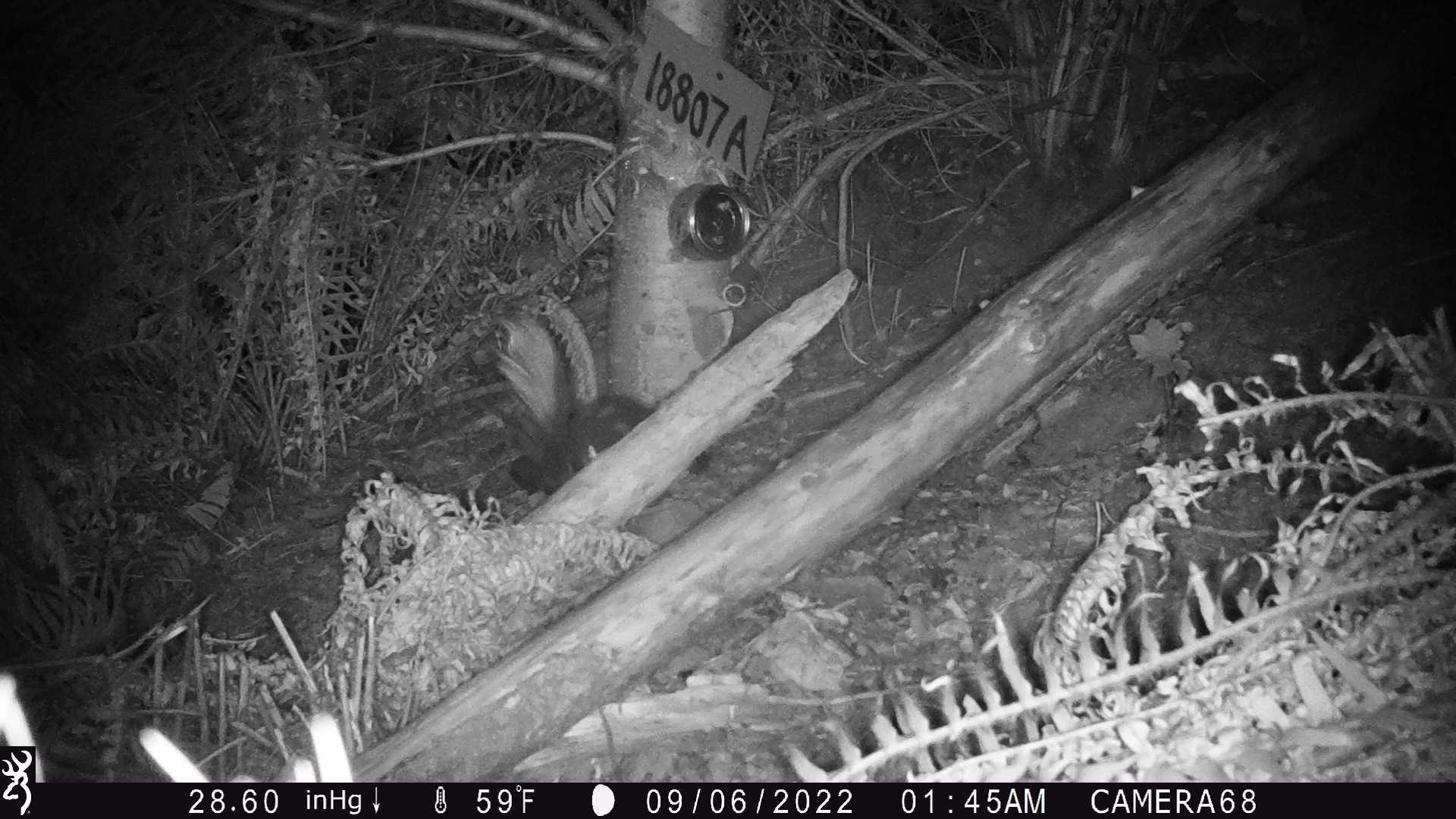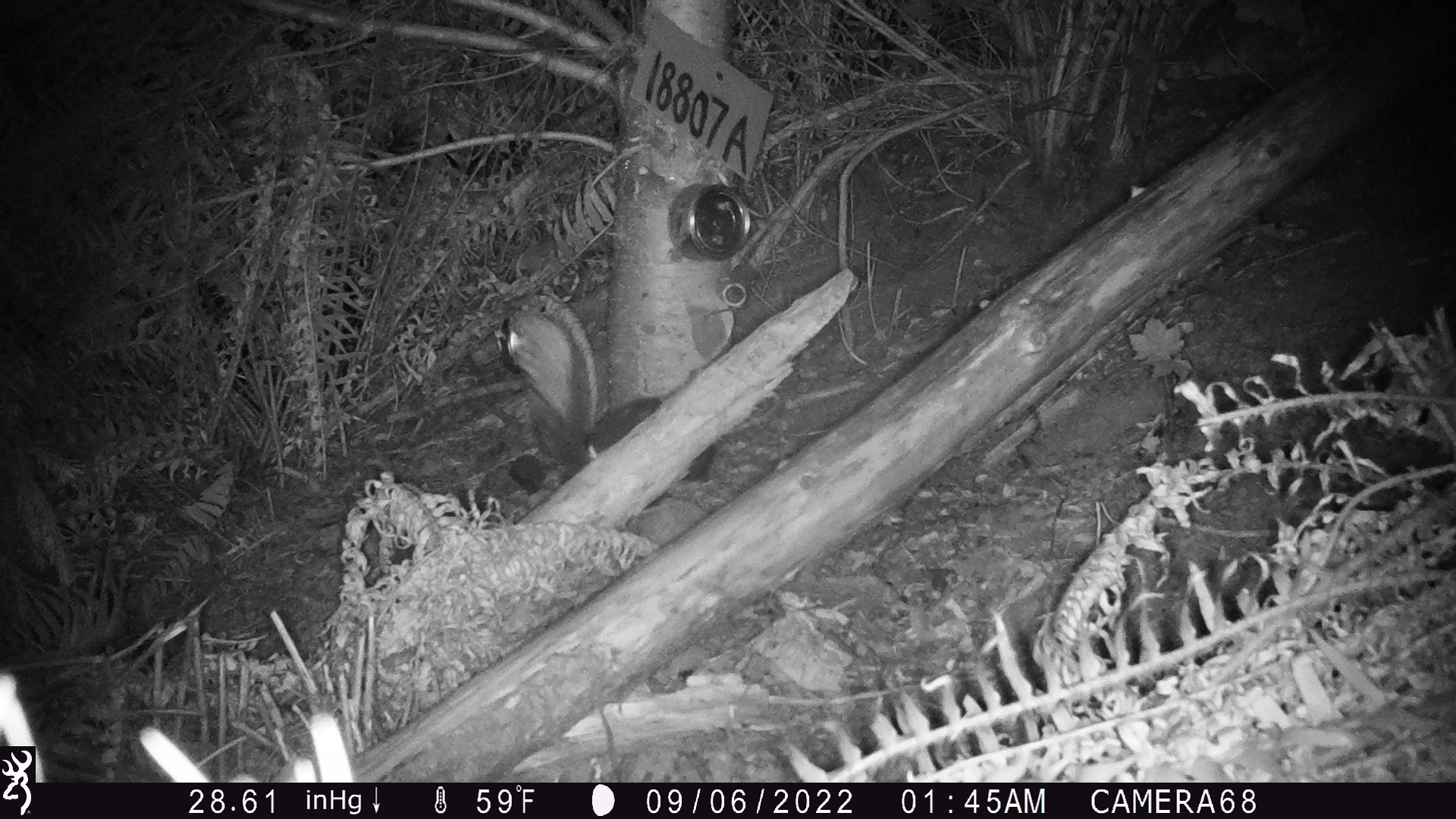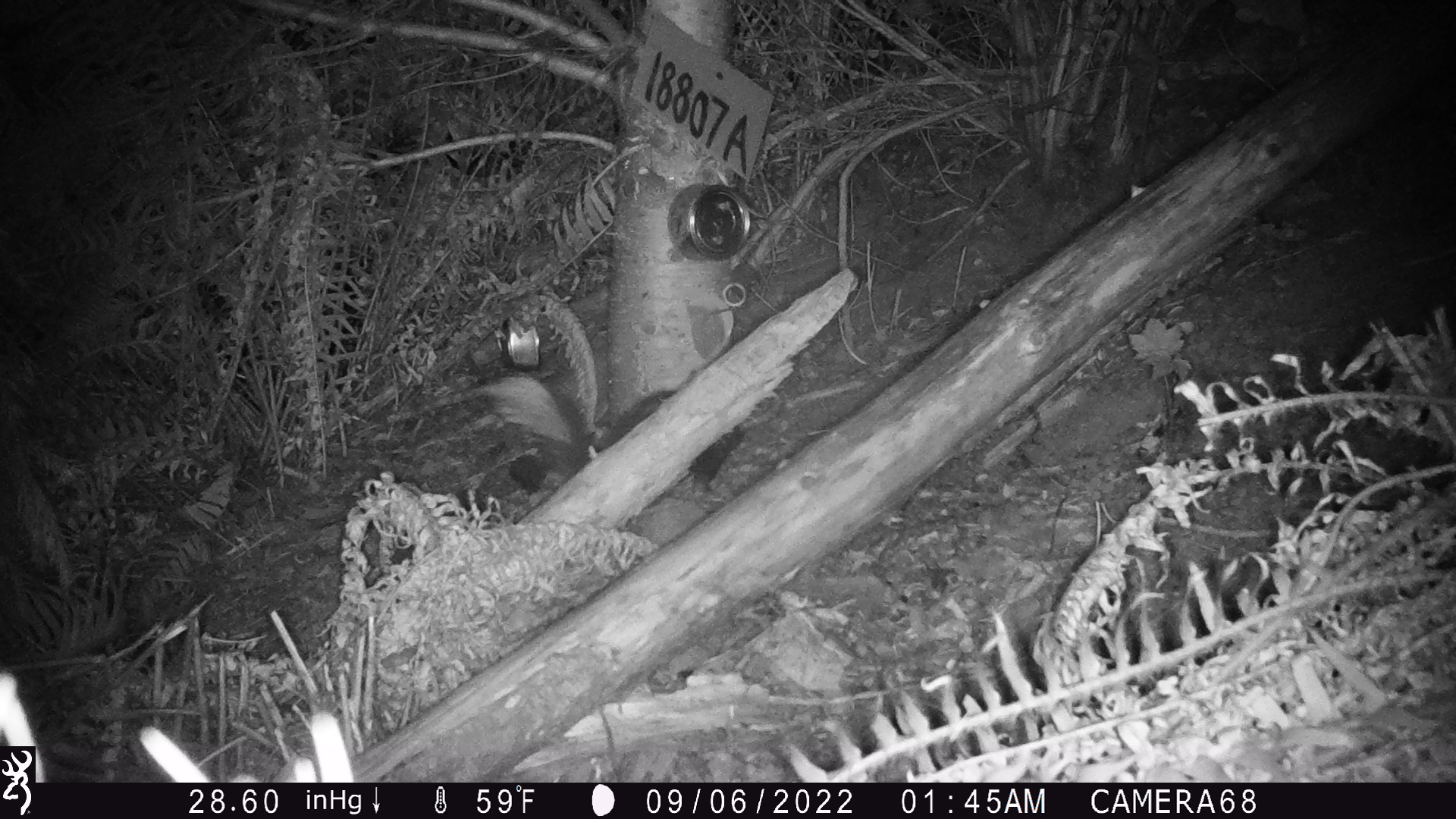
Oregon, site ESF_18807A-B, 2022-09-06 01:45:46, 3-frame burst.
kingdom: Animalia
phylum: Chordata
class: Mammalia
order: Carnivora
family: Mephitidae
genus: Spilogale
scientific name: Spilogale gracilis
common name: western spotted skunk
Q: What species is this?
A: Western spotted skunk (Spilogale gracilis).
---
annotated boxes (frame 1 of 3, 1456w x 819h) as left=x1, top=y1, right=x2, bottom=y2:
western spotted skunk: left=492, top=326, right=674, bottom=507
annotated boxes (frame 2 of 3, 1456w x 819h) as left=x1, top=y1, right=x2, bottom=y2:
western spotted skunk: left=519, top=316, right=684, bottom=474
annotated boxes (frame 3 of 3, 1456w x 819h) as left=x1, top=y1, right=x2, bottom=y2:
western spotted skunk: left=484, top=383, right=742, bottom=499